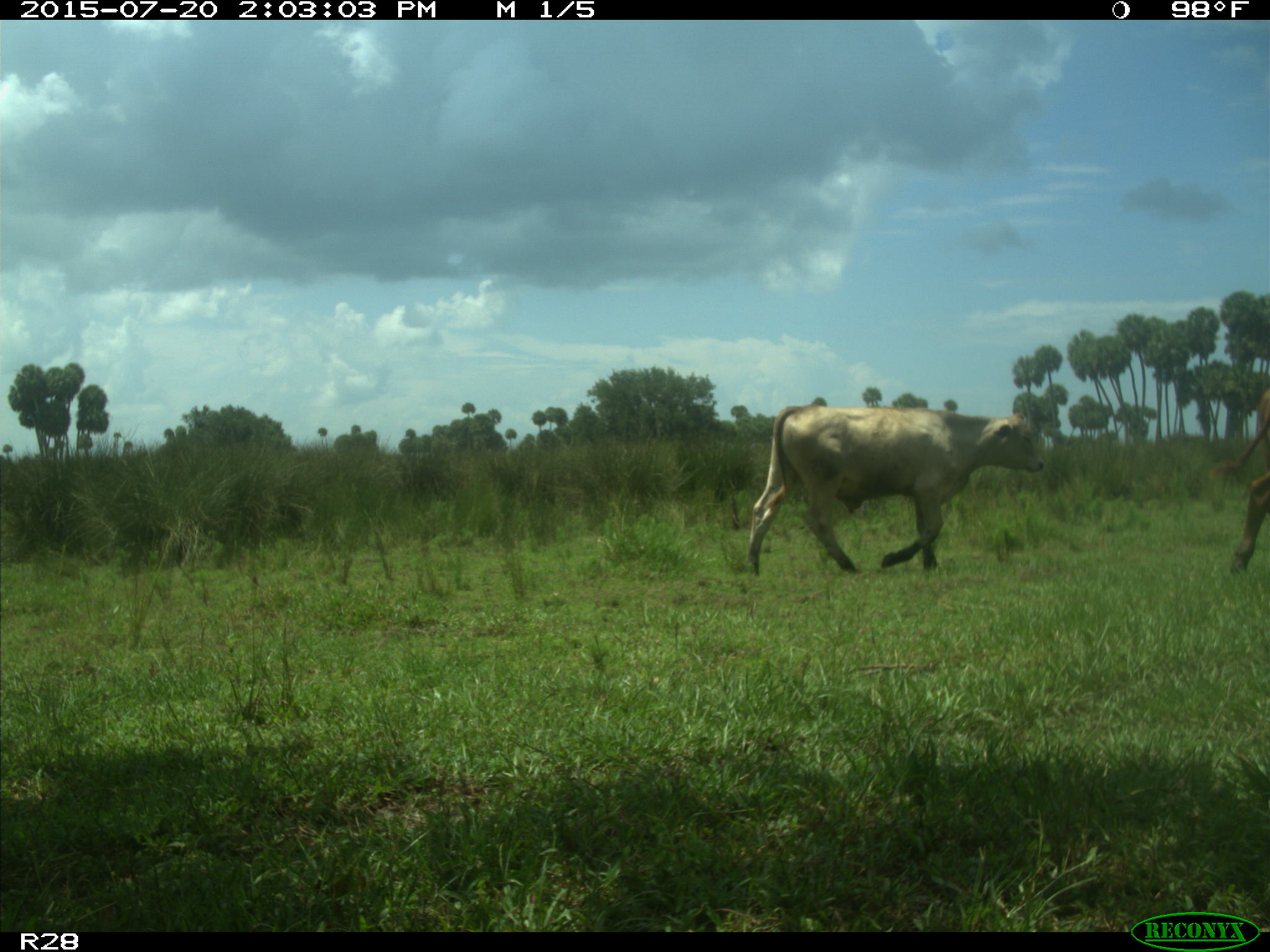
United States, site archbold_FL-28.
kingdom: Animalia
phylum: Chordata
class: Mammalia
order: Artiodactyla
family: Bovidae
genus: Bos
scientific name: Bos taurus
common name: domestic cow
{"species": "Bos taurus (domestic cow)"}